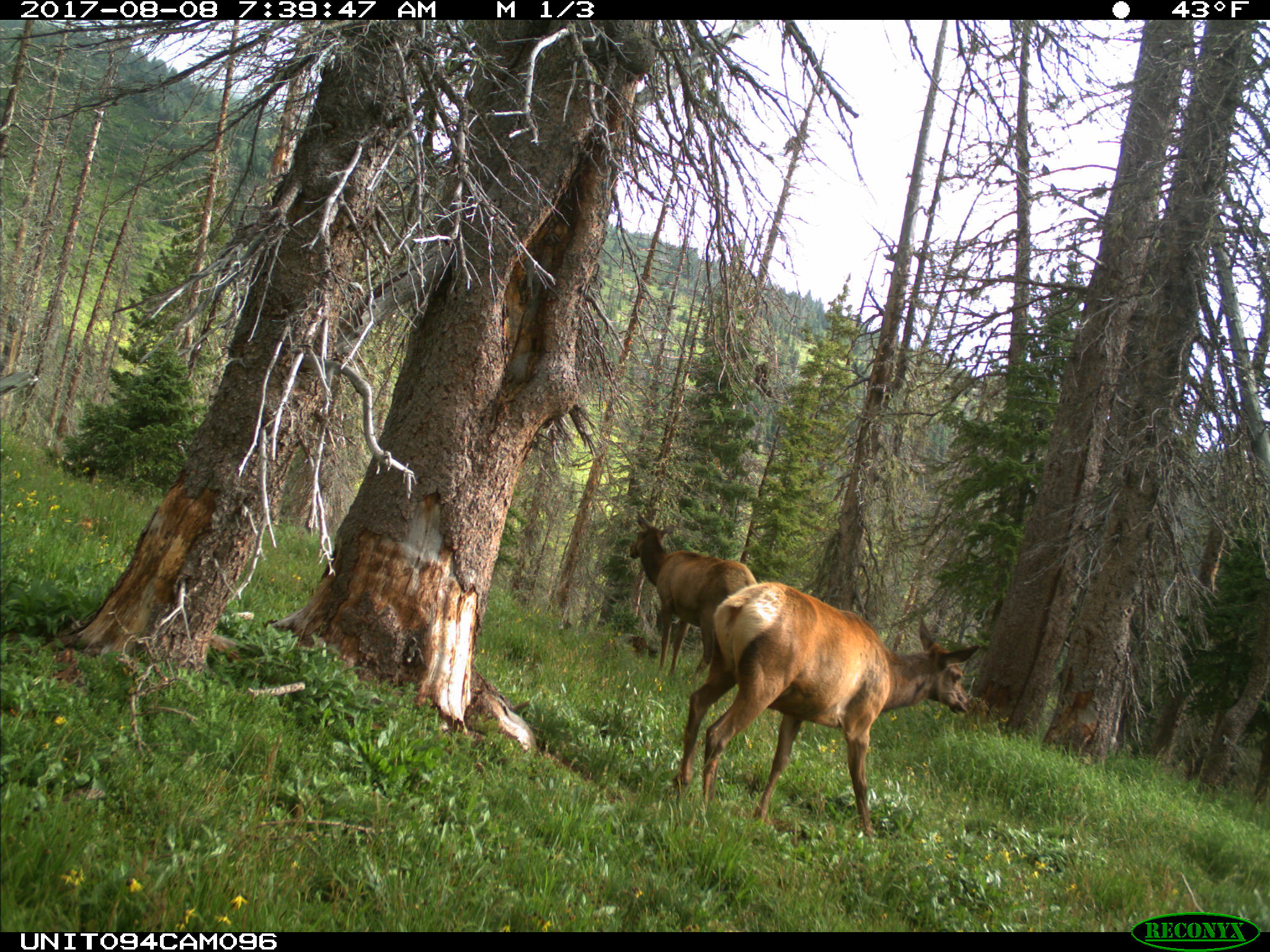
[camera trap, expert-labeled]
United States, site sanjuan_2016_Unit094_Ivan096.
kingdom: Animalia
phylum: Chordata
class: Mammalia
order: Artiodactyla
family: Cervidae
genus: Cervus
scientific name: Cervus elaphus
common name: red deer